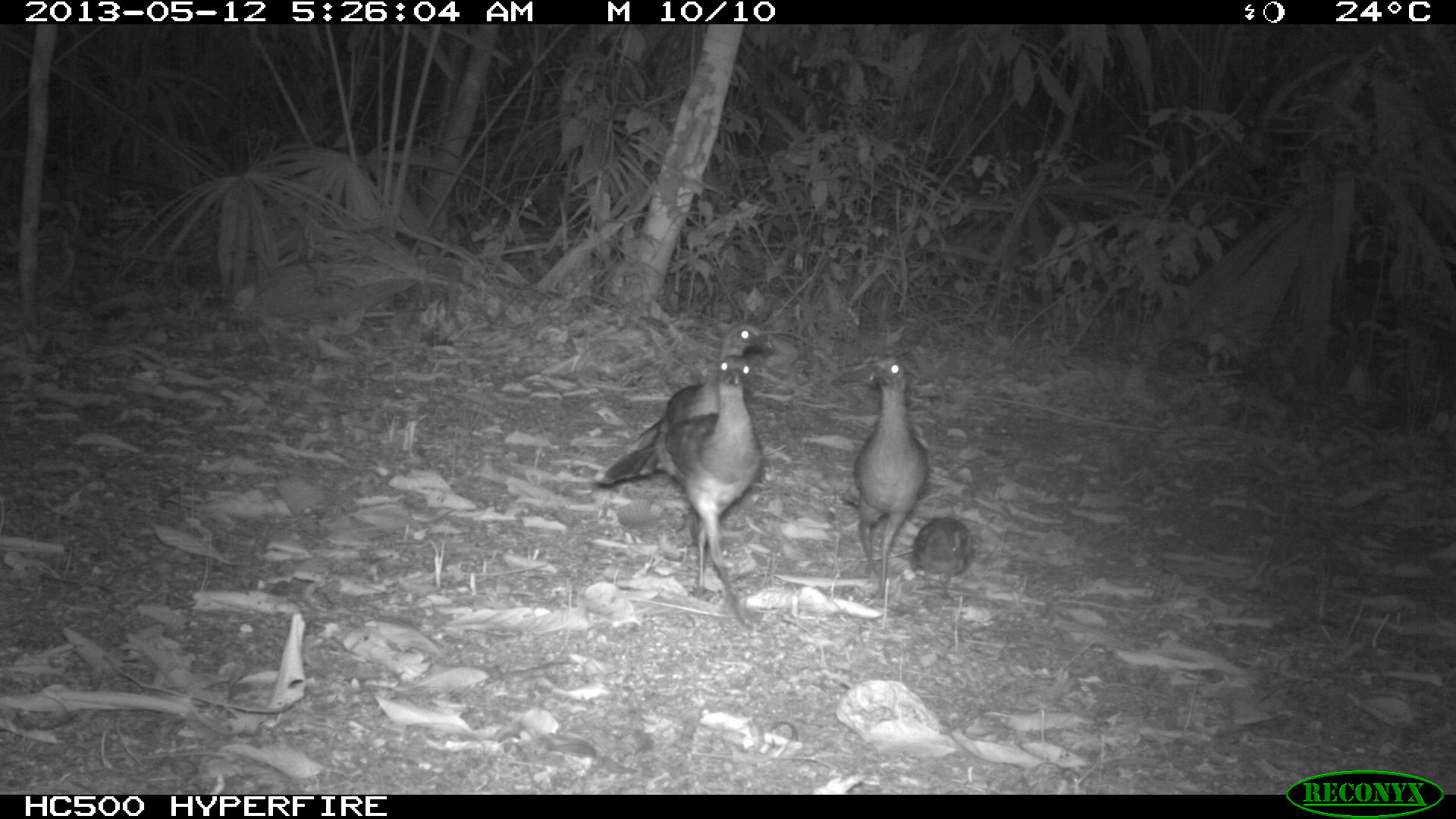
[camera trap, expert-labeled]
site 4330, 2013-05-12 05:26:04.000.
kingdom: Animalia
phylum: Chordata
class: Aves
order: Galliformes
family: Cracidae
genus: Ortalis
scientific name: Ortalis vetula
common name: plain chachalaca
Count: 4.